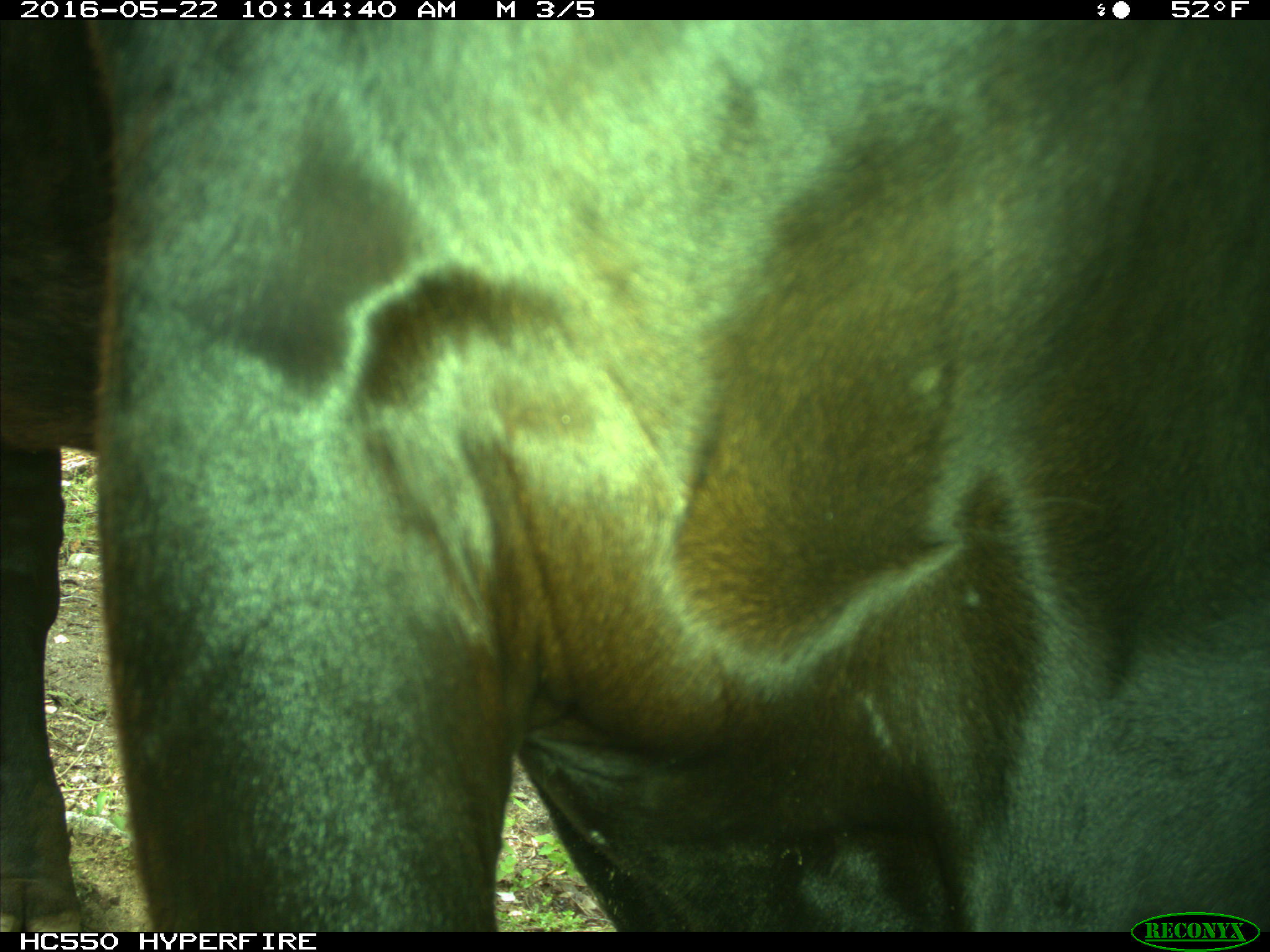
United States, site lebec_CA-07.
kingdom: Animalia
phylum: Chordata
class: Mammalia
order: Artiodactyla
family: Bovidae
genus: Bos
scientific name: Bos taurus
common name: domestic cow